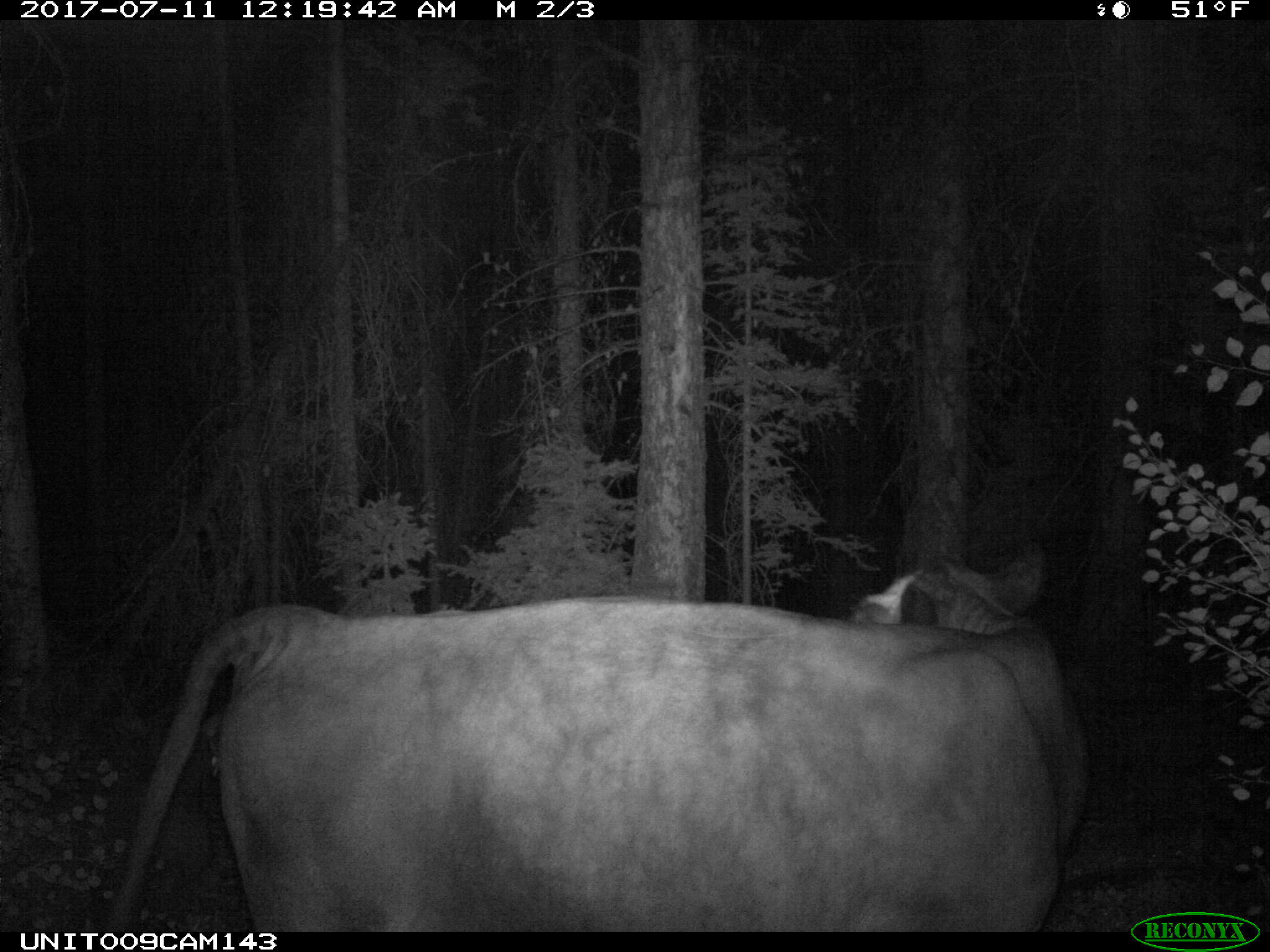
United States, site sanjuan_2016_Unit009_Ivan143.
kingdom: Animalia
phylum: Chordata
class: Mammalia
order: Artiodactyla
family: Bovidae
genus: Bos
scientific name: Bos taurus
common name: domestic cow